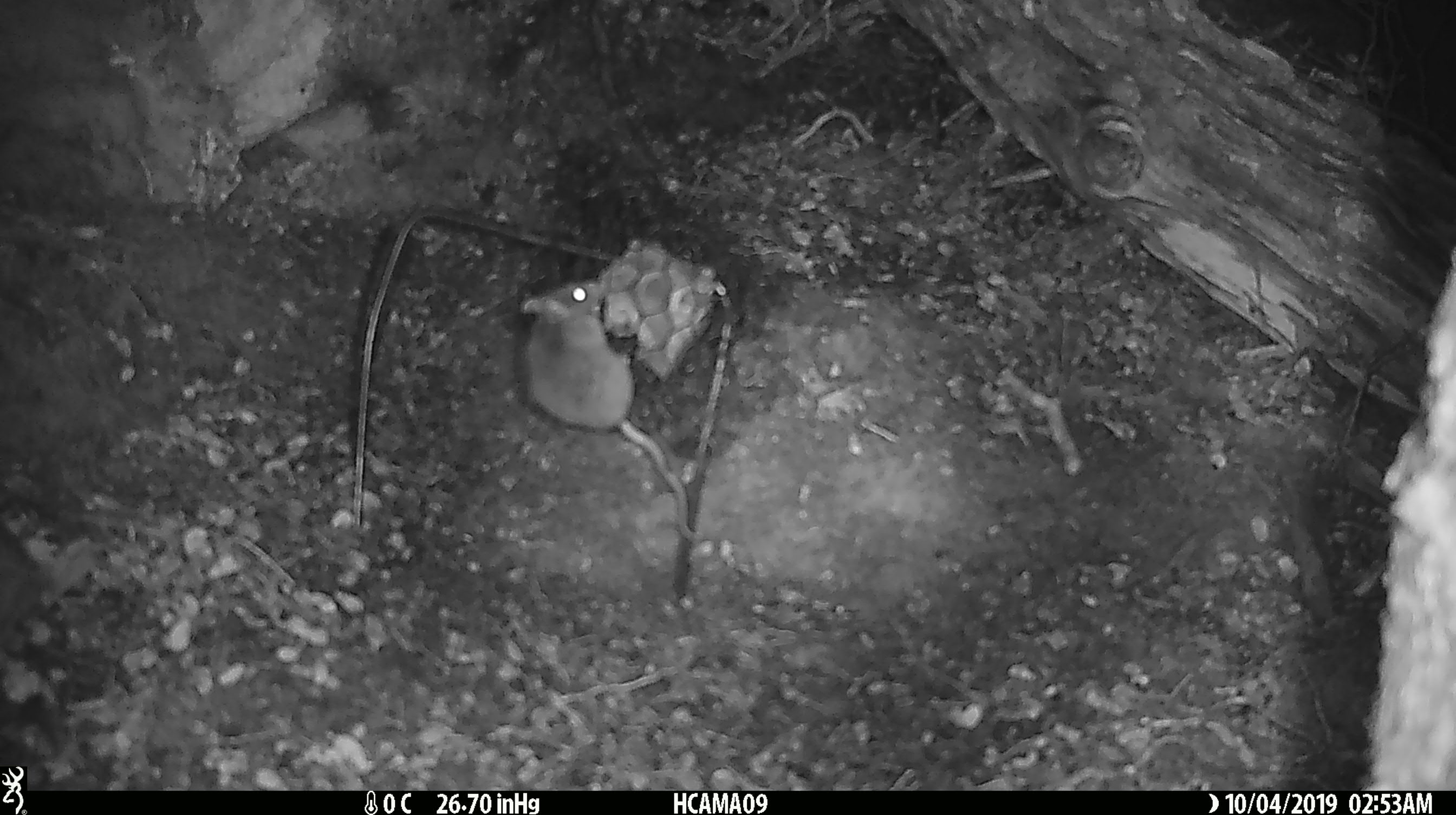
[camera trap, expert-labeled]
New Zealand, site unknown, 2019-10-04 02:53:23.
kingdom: Animalia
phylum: Chordata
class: Mammalia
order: Rodentia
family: Muridae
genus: Mus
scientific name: Mus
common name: mouse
Mouse (Mus).